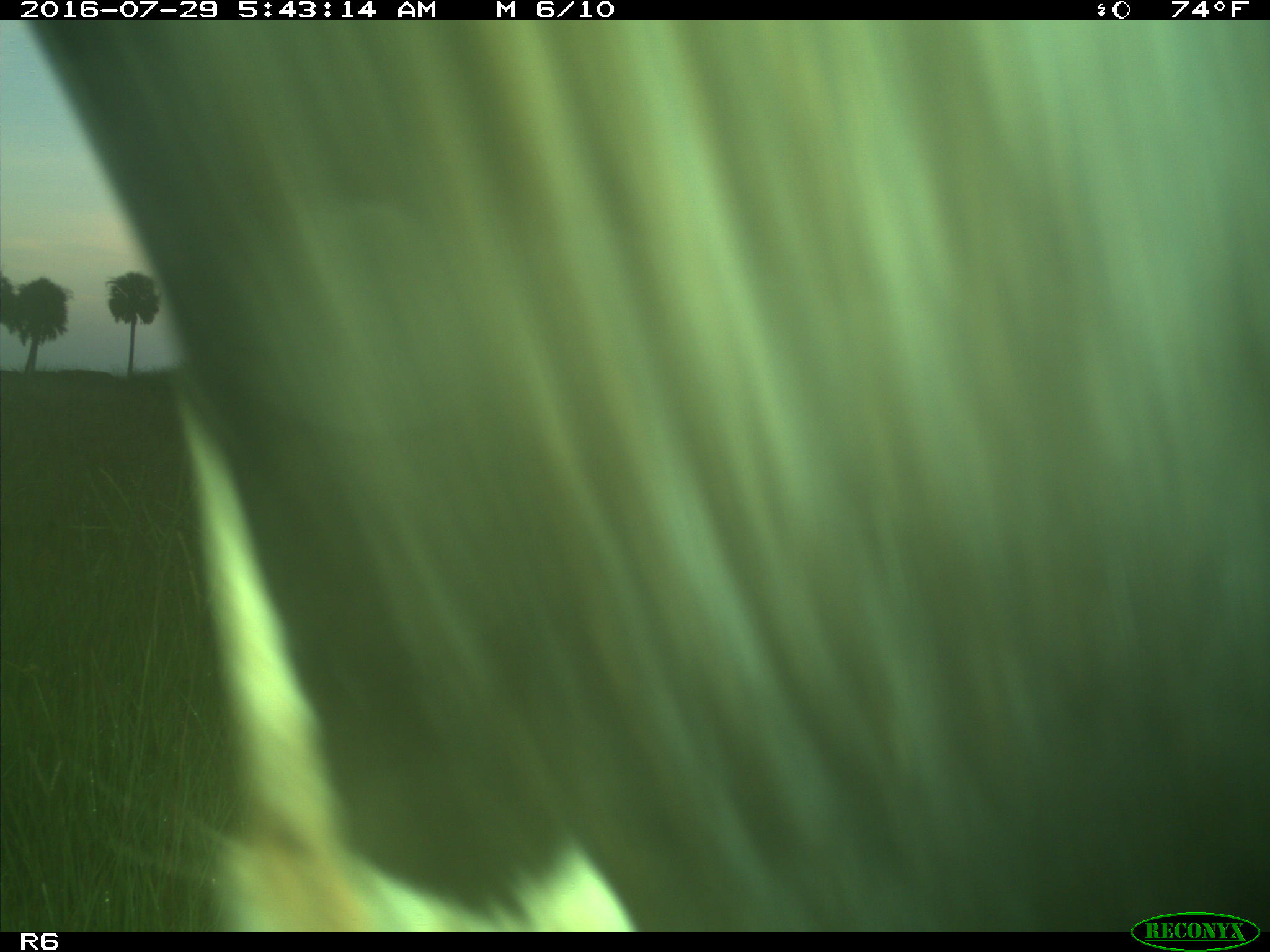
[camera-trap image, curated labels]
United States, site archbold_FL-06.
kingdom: Animalia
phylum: Chordata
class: Mammalia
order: Artiodactyla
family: Bovidae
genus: Bos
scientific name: Bos taurus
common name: domestic cow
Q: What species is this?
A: Bos taurus (domestic cow).